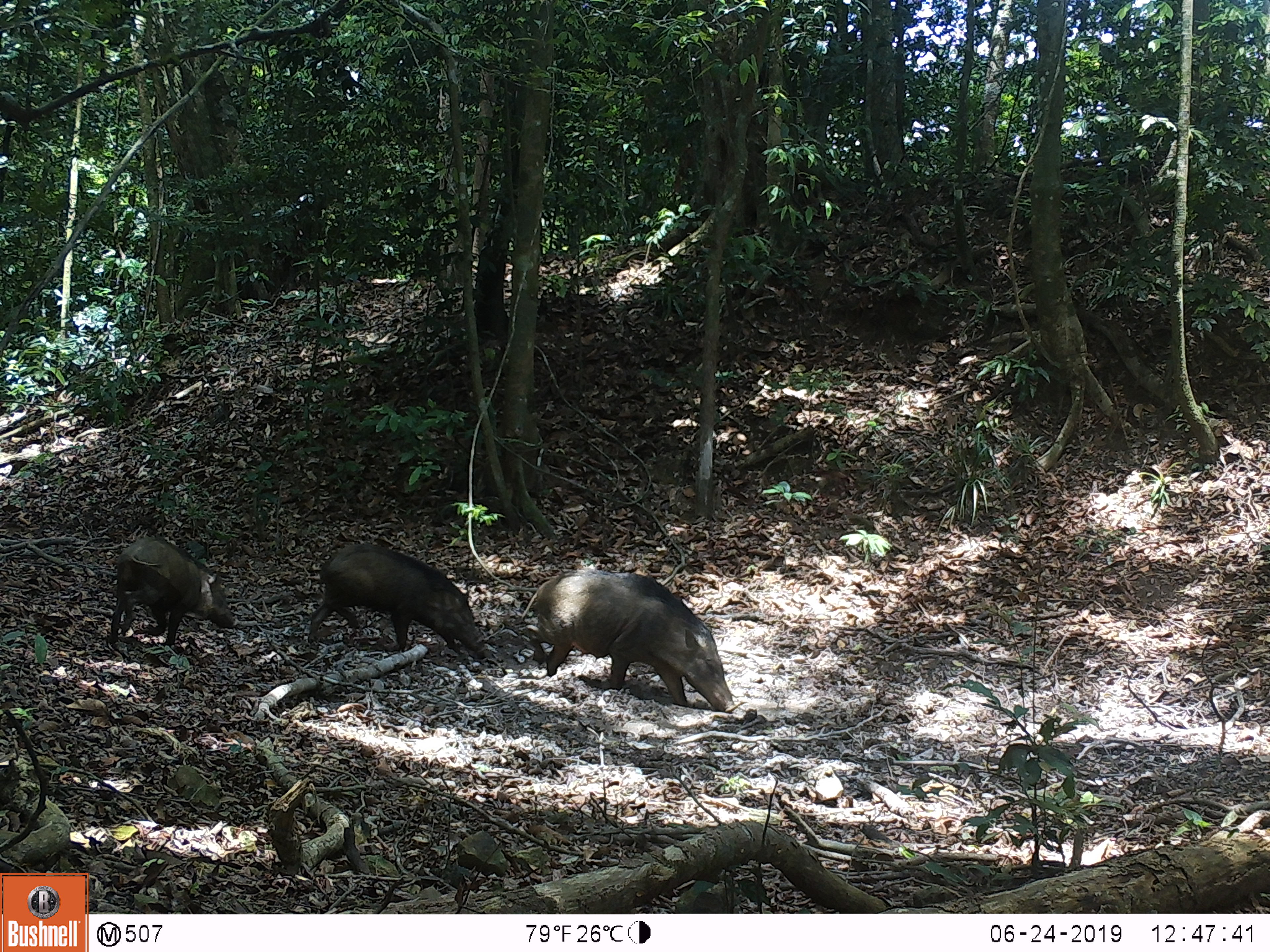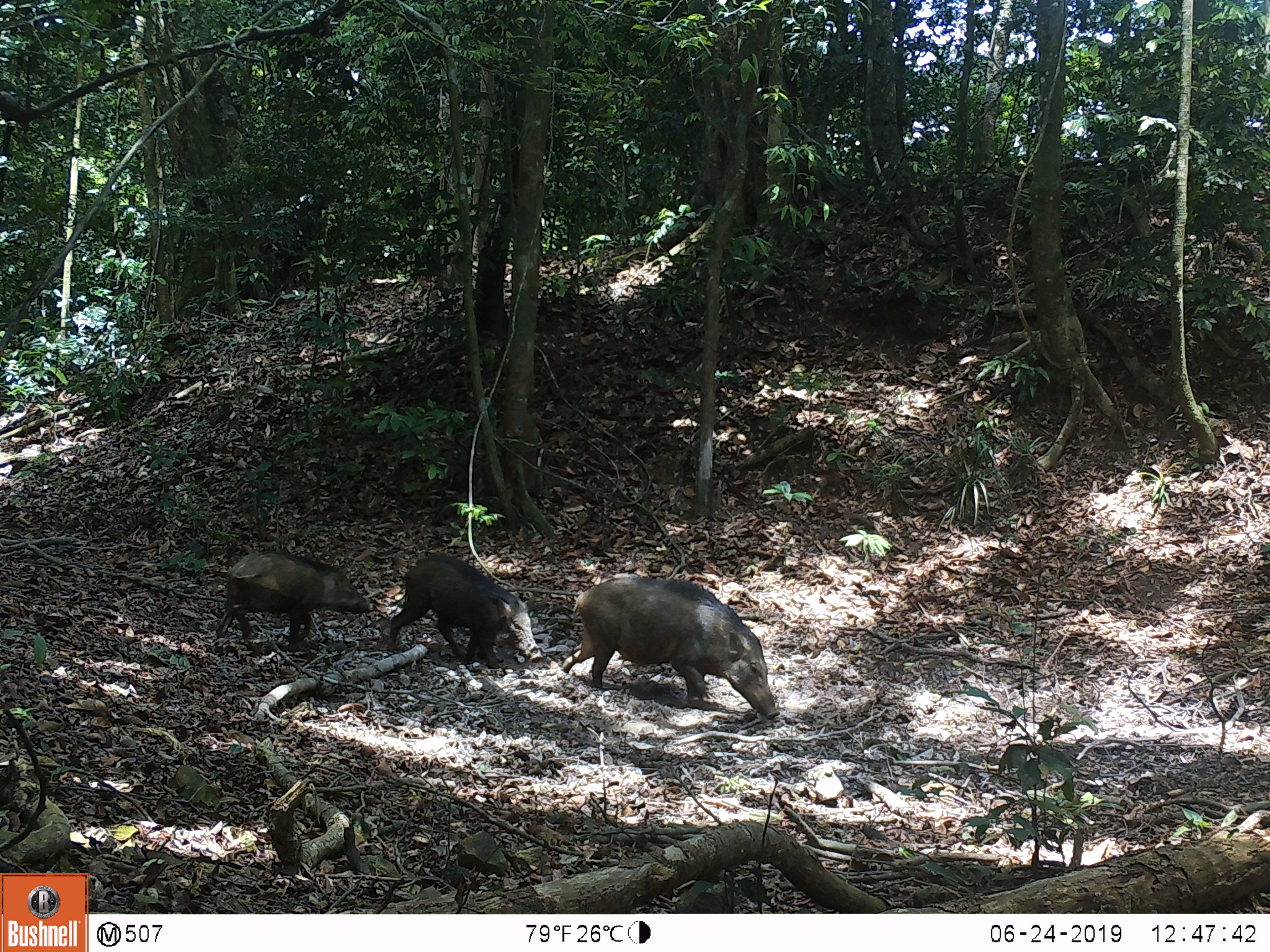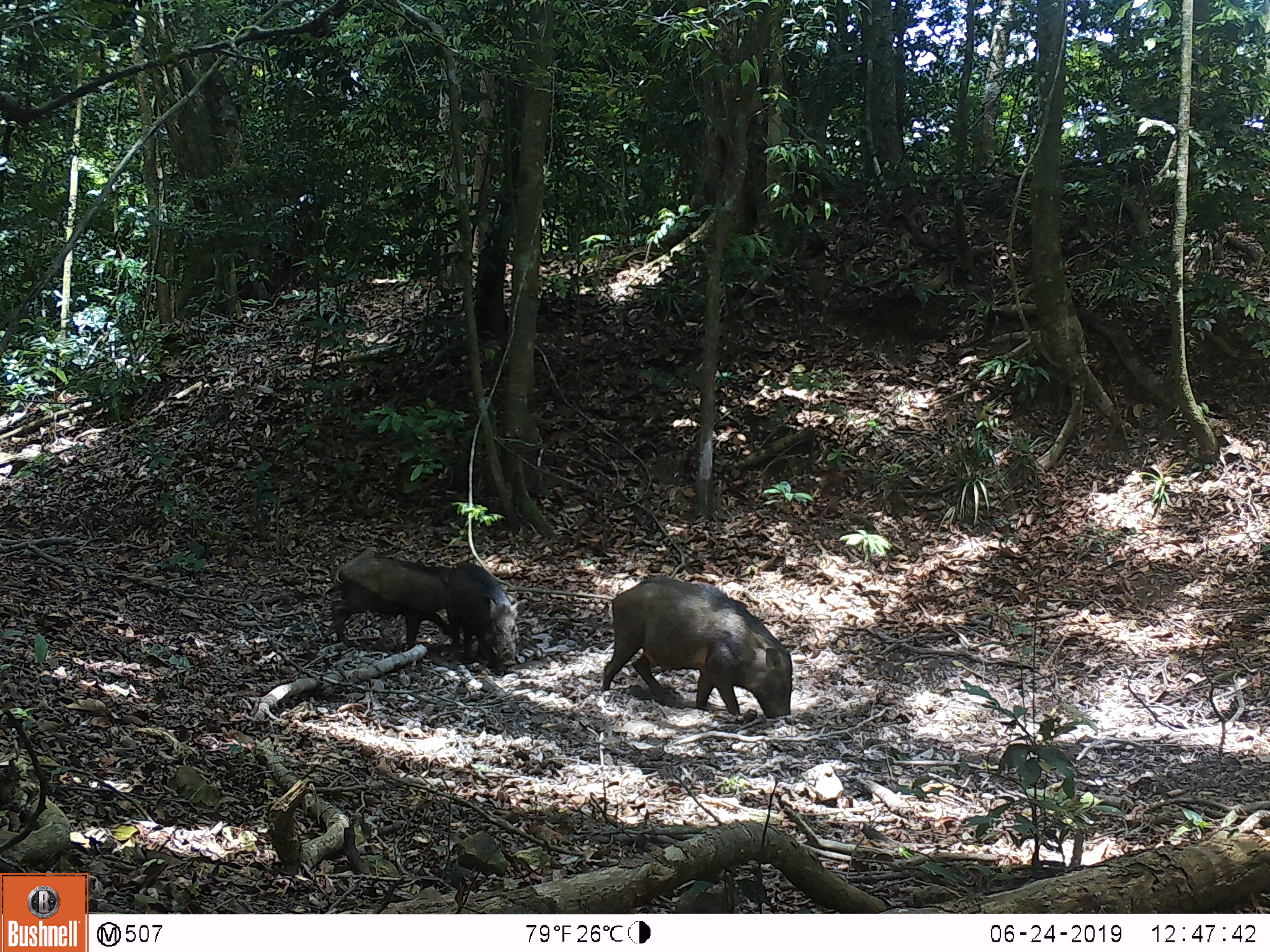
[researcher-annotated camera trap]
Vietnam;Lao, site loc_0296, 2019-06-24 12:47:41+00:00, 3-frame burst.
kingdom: Animalia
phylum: Chordata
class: Mammalia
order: Artiodactyla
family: Suidae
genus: Sus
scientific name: Sus scrofa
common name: eurasian wild pig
Eurasian wild pig (Sus scrofa). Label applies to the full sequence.